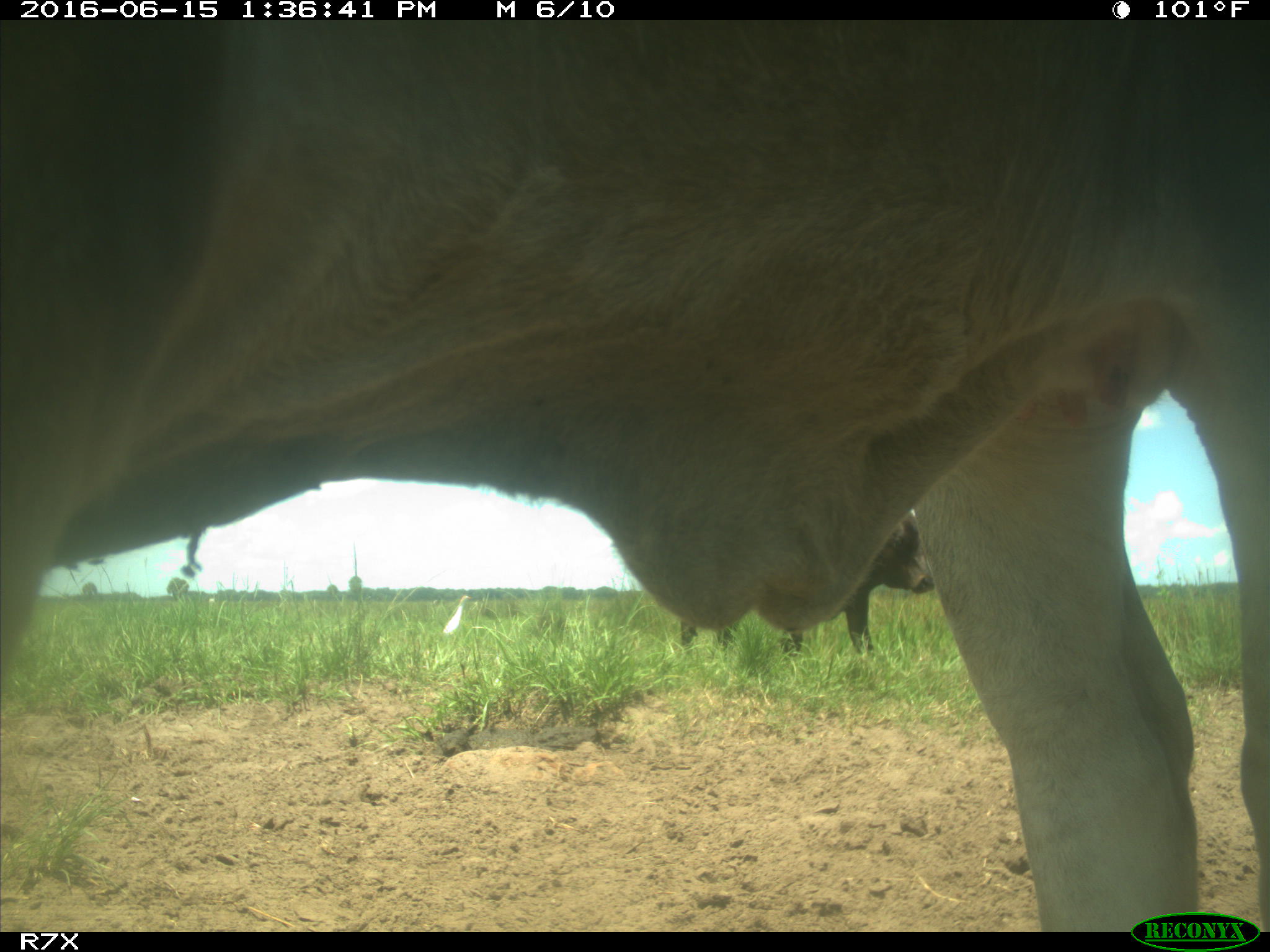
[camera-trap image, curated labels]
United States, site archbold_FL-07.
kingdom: Animalia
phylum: Chordata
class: Mammalia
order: Artiodactyla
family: Bovidae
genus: Bos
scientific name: Bos taurus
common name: domestic cow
Bos taurus (domestic cow).